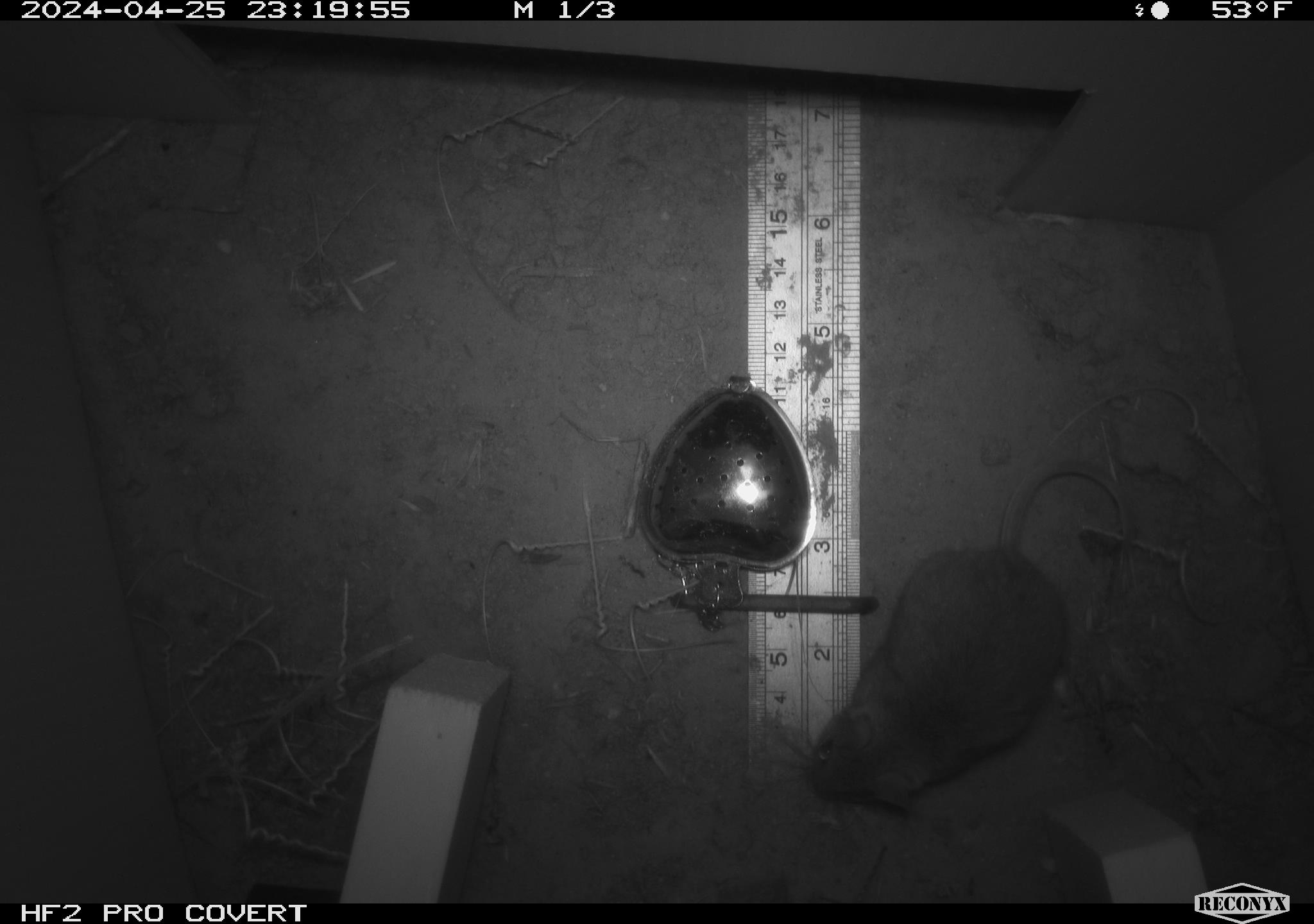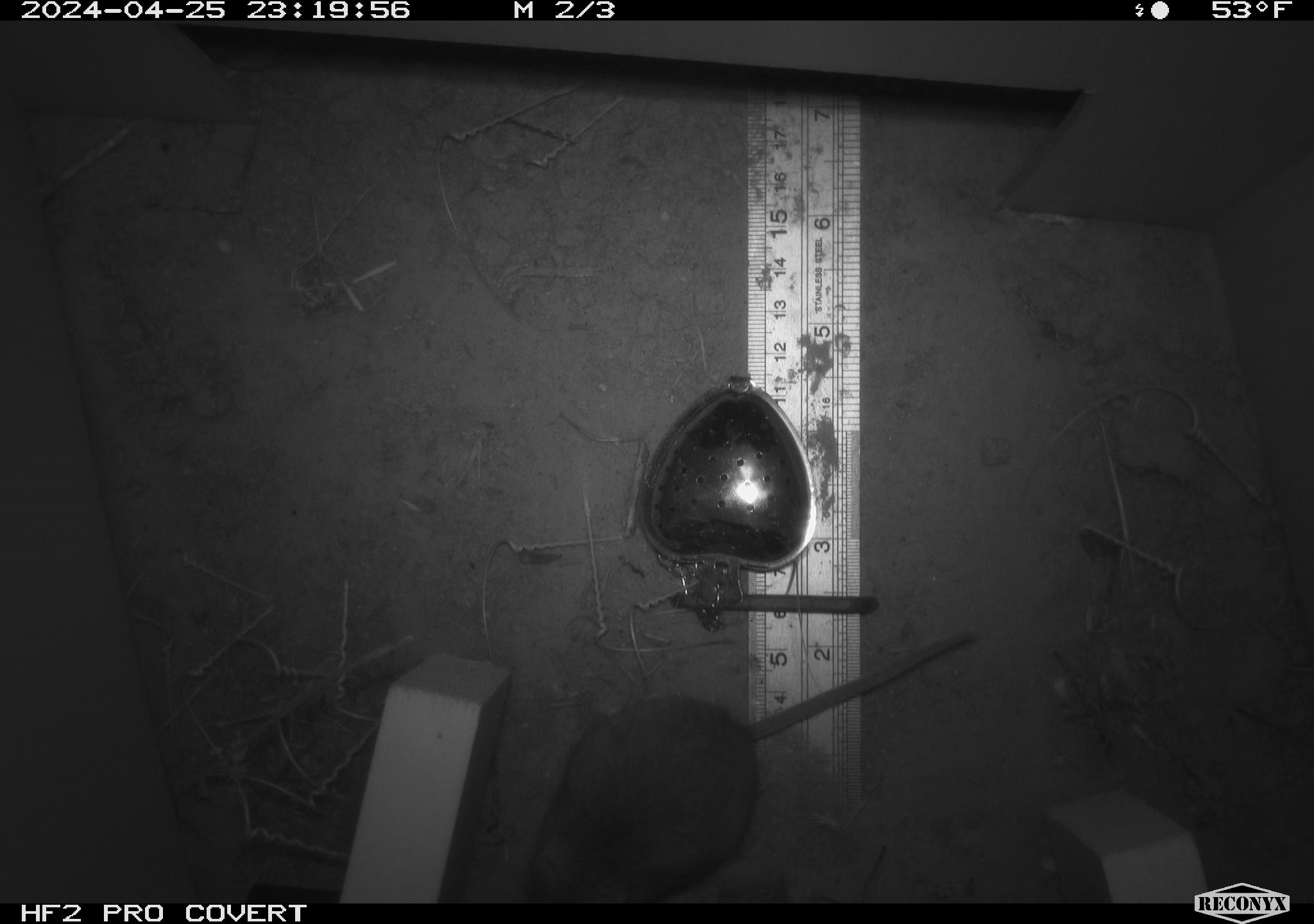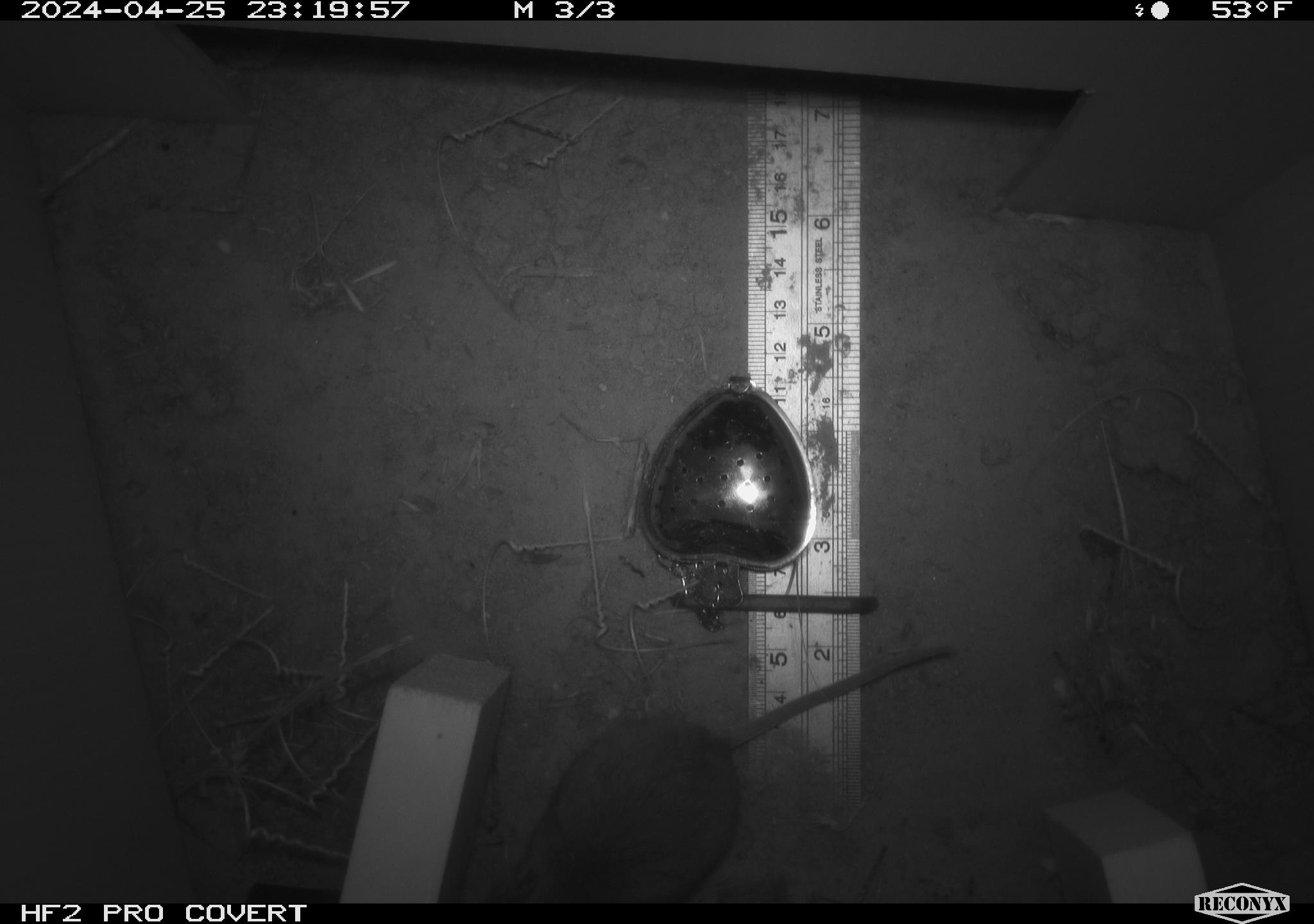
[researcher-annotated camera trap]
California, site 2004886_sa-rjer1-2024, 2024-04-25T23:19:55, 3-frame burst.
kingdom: Animalia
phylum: Chordata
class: Mammalia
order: Rodentia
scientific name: Rodentia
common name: mouse species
Mouse species (Rodentia).